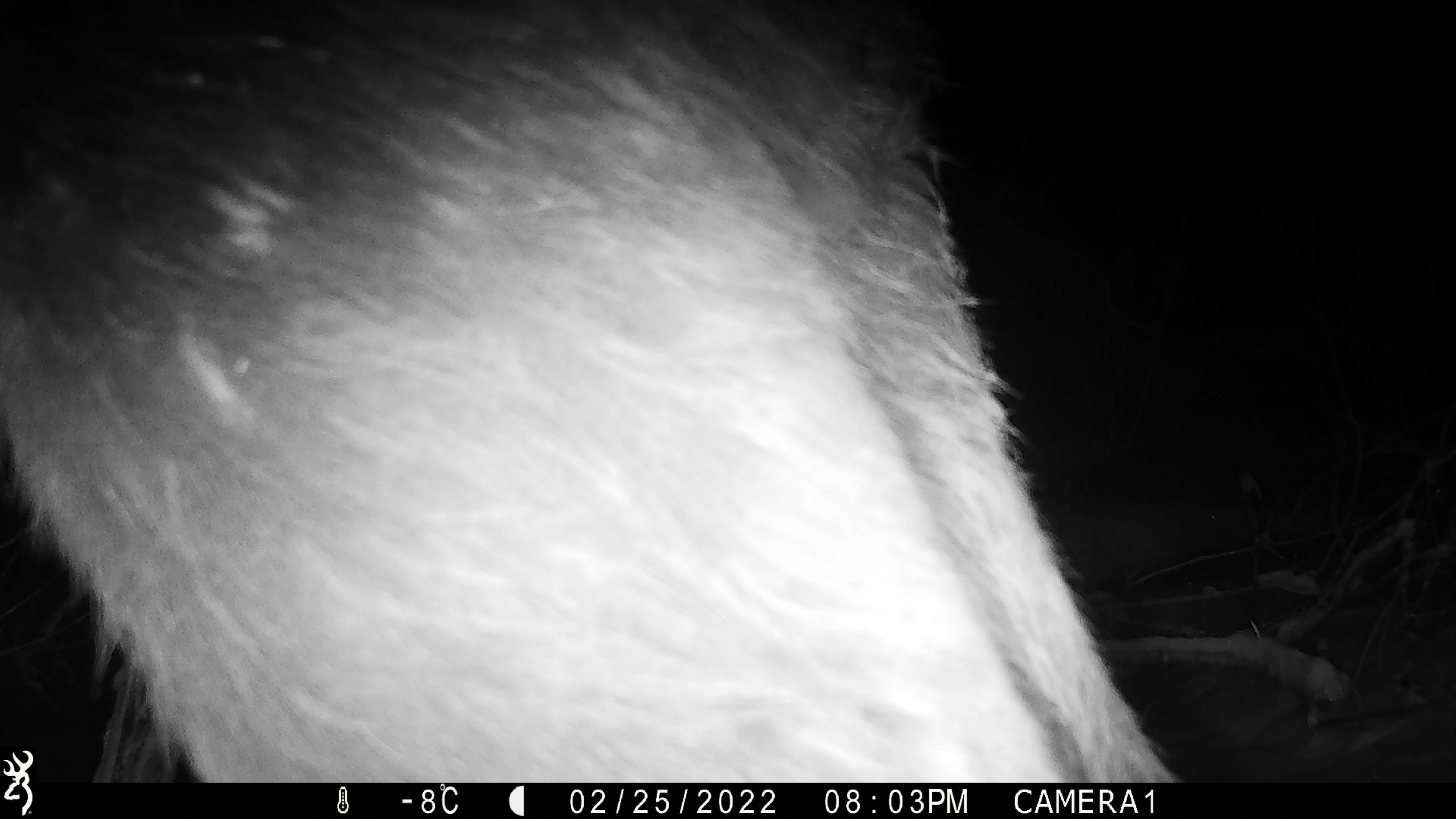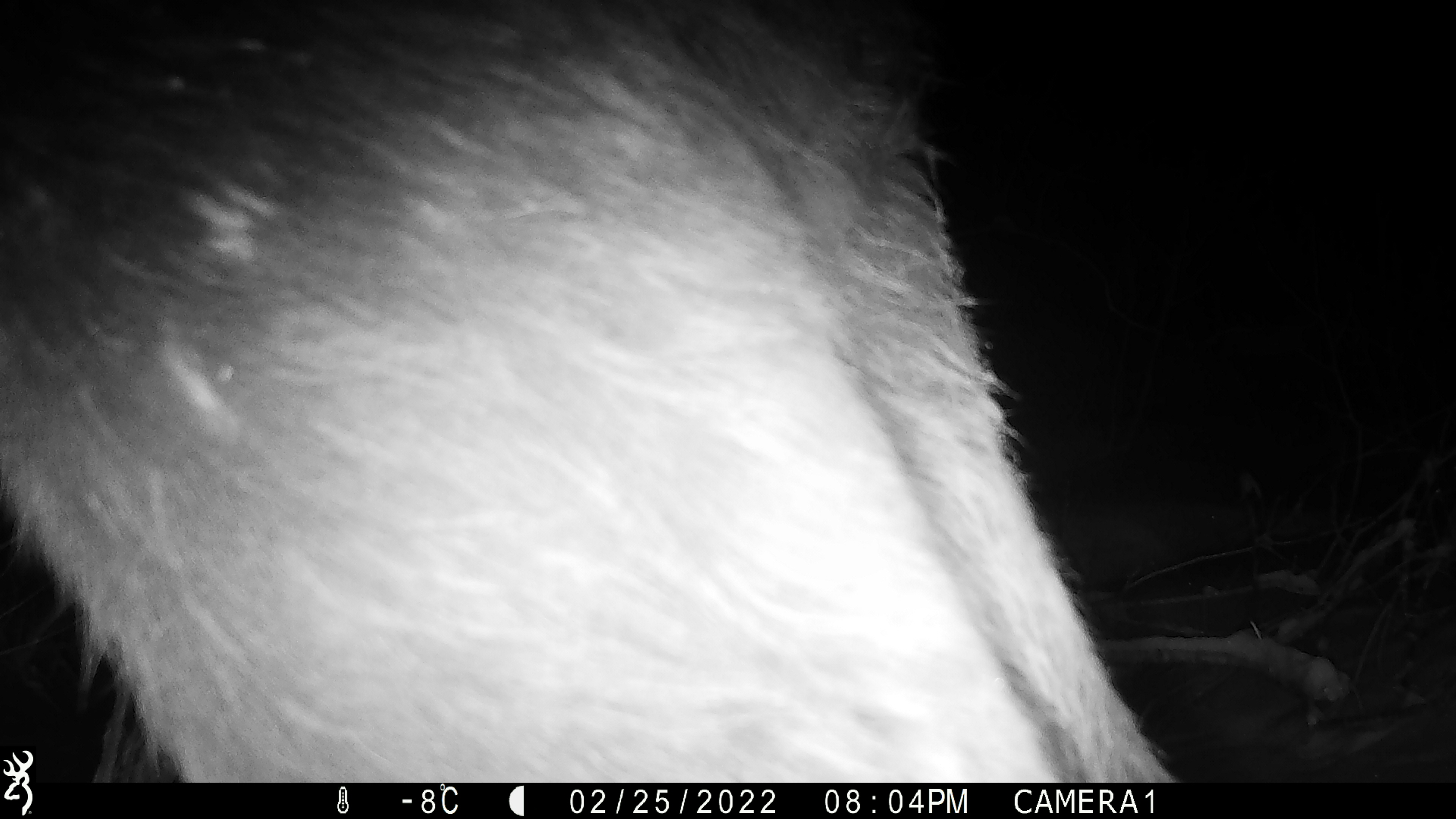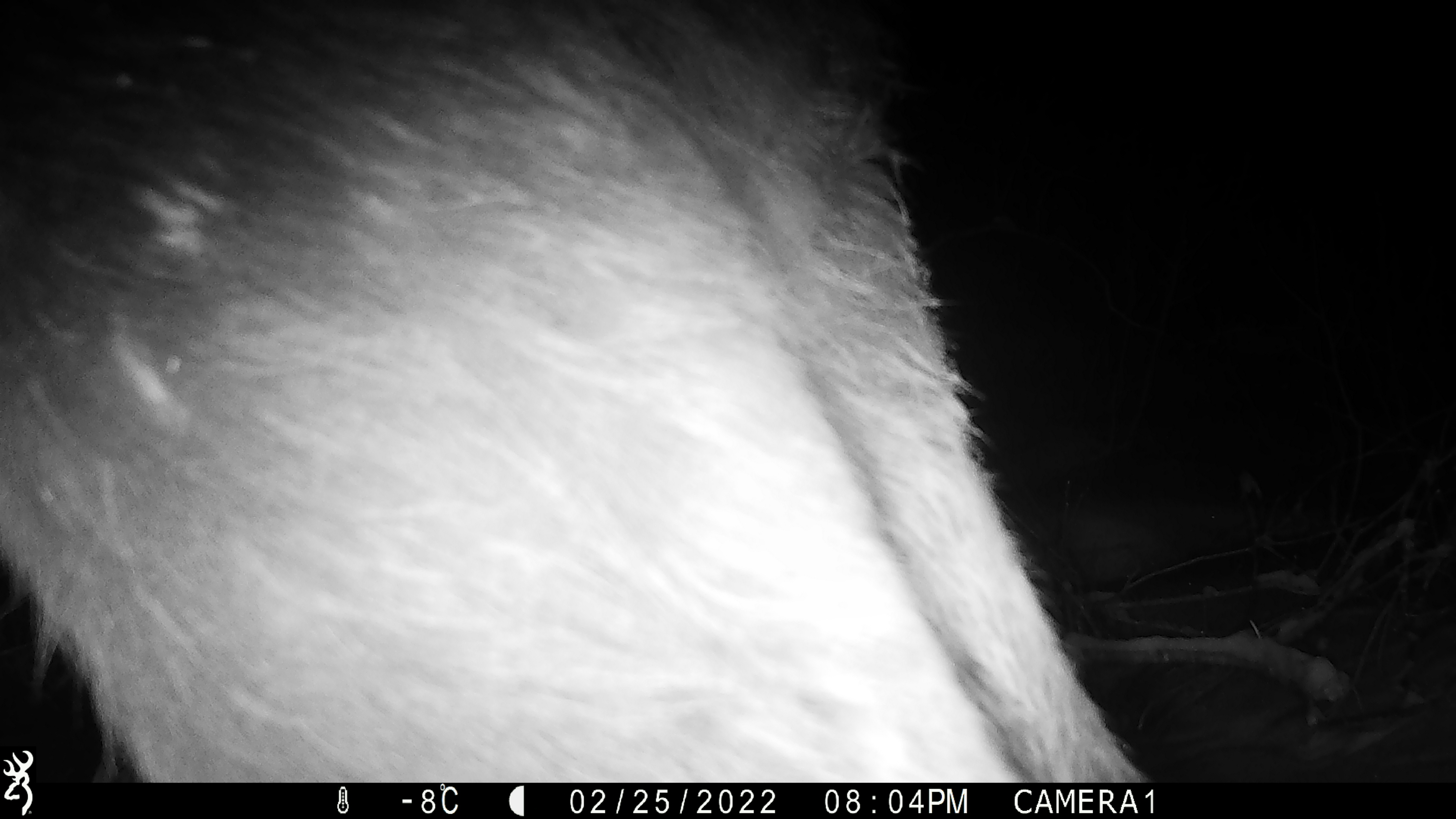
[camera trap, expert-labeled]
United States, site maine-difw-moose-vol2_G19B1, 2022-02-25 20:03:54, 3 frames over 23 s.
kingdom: Animalia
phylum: Chordata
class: Mammalia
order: Artiodactyla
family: Cervidae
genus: Alces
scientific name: Alces alces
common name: moose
Moose (Alces alces).